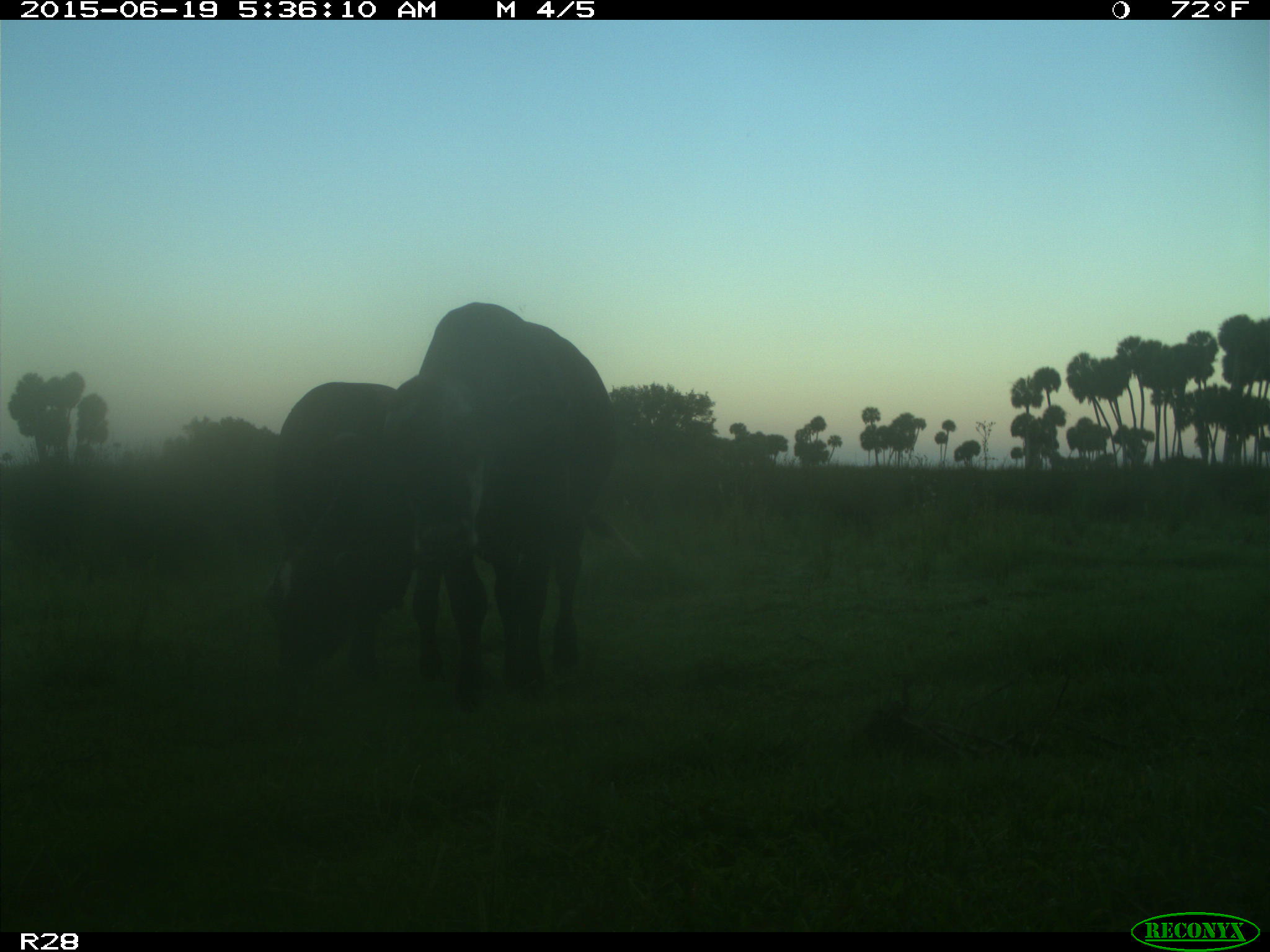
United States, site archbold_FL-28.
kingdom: Animalia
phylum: Chordata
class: Mammalia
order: Artiodactyla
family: Bovidae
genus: Bos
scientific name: Bos taurus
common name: domestic cow